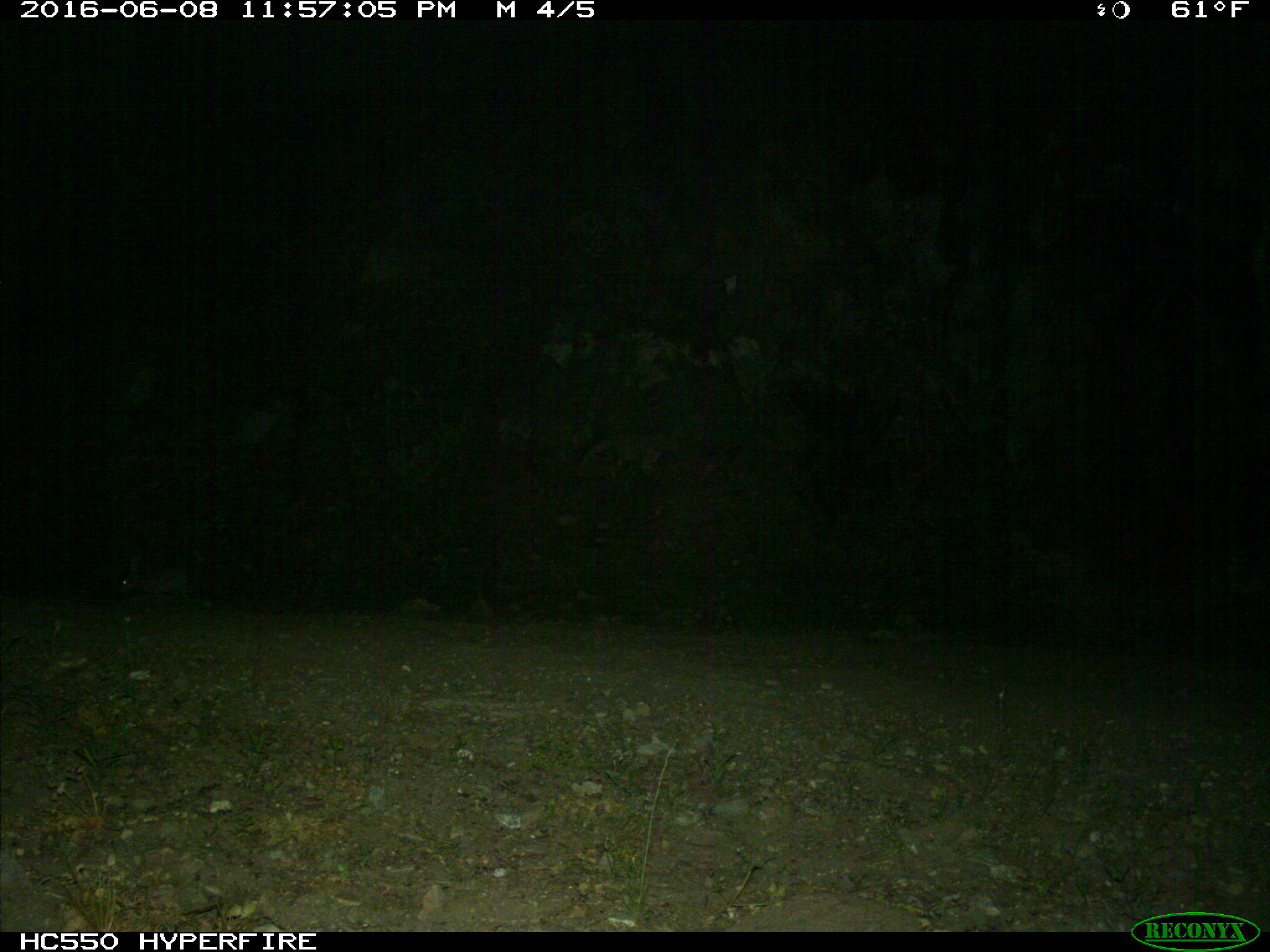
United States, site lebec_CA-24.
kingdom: Animalia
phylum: Chordata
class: Mammalia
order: Lagomorpha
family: Leporidae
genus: Lepus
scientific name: Lepus californicus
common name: black-tailed jackrabbit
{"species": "Lepus californicus (black-tailed jackrabbit)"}